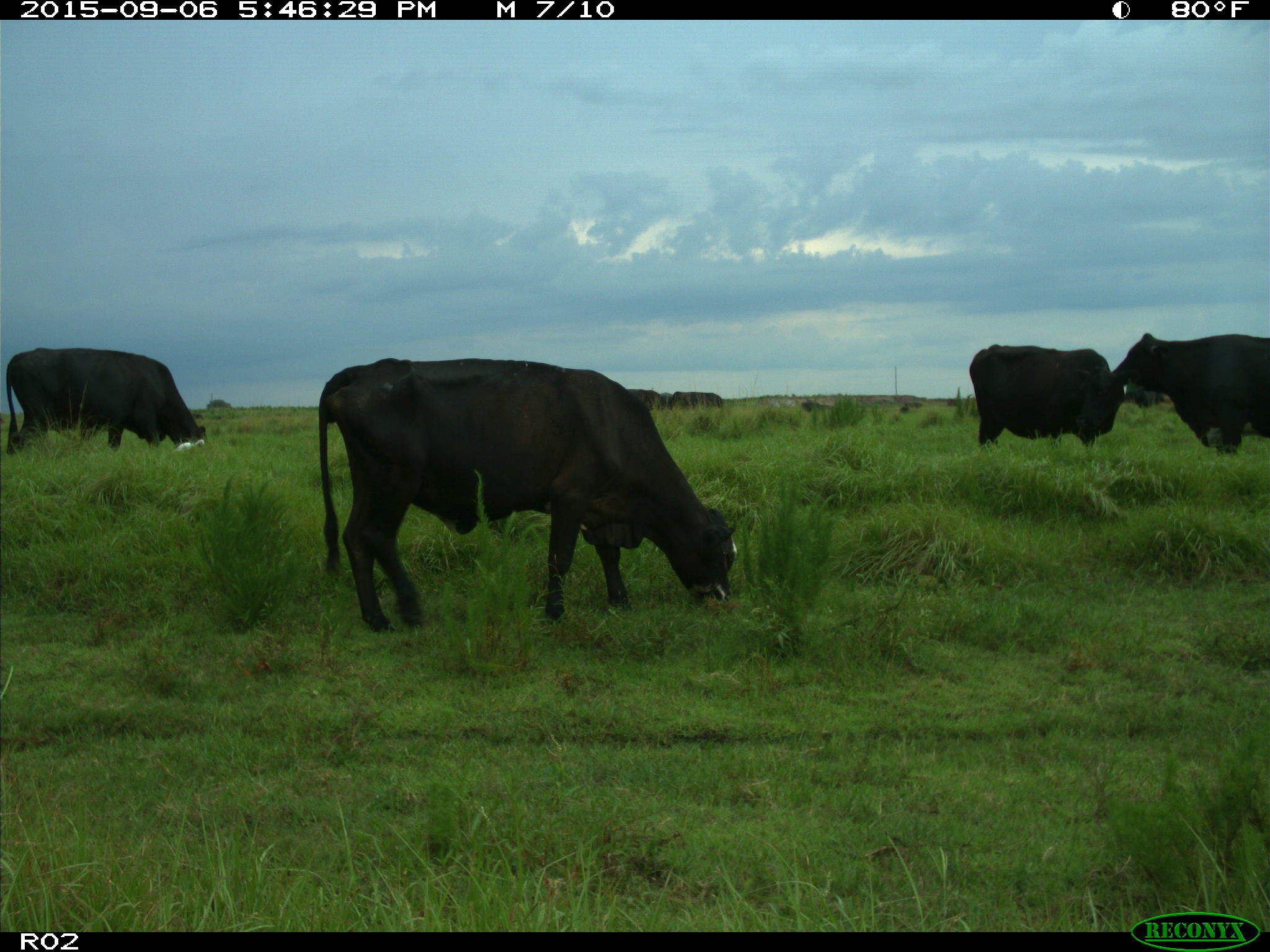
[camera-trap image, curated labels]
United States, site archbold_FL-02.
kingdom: Animalia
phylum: Chordata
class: Mammalia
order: Artiodactyla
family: Bovidae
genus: Bos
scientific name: Bos taurus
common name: domestic cow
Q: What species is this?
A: Bos taurus (domestic cow).